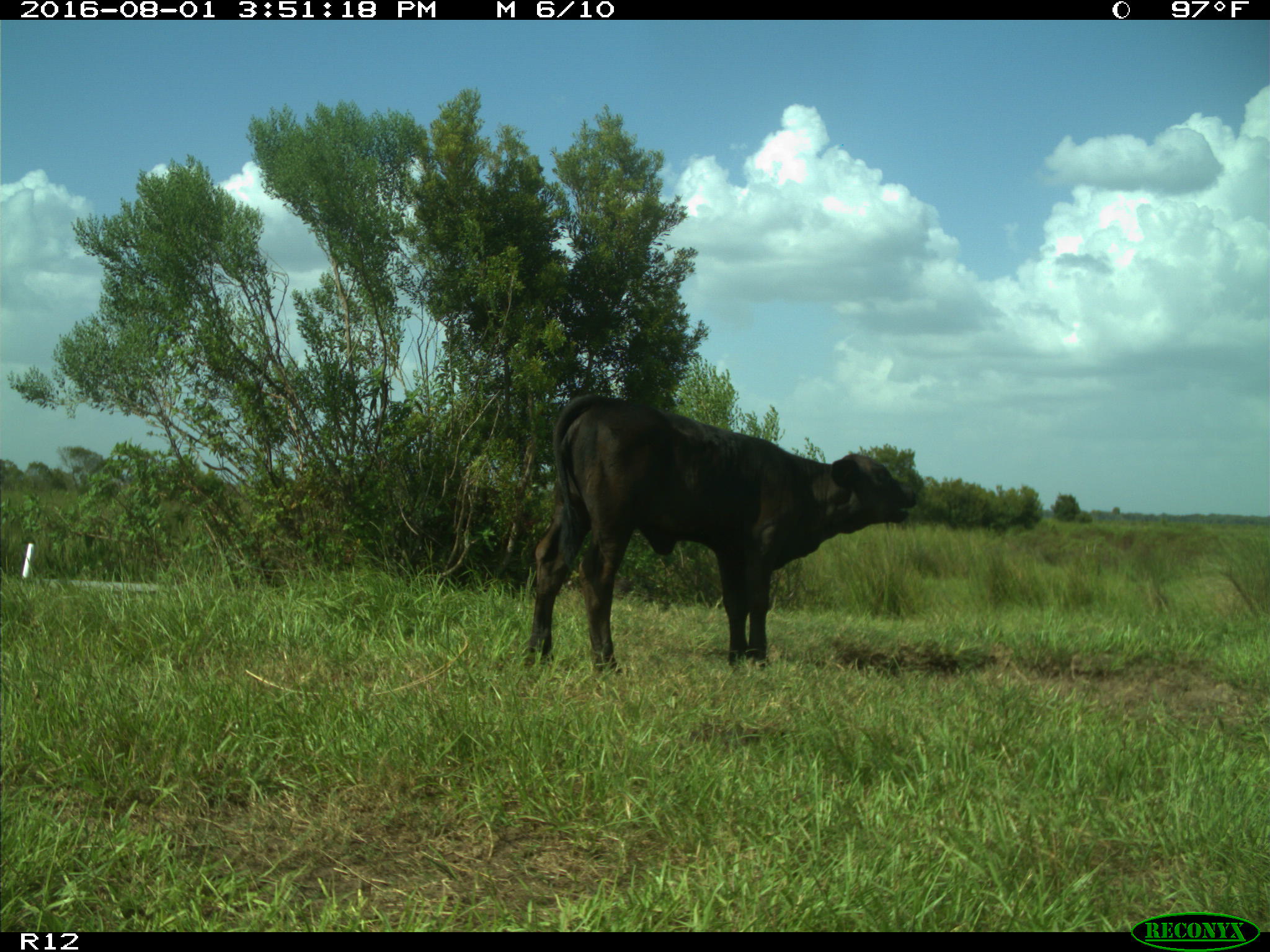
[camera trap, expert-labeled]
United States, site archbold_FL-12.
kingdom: Animalia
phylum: Chordata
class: Mammalia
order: Artiodactyla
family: Bovidae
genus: Bos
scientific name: Bos taurus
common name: domestic cow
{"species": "Bos taurus (domestic cow)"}